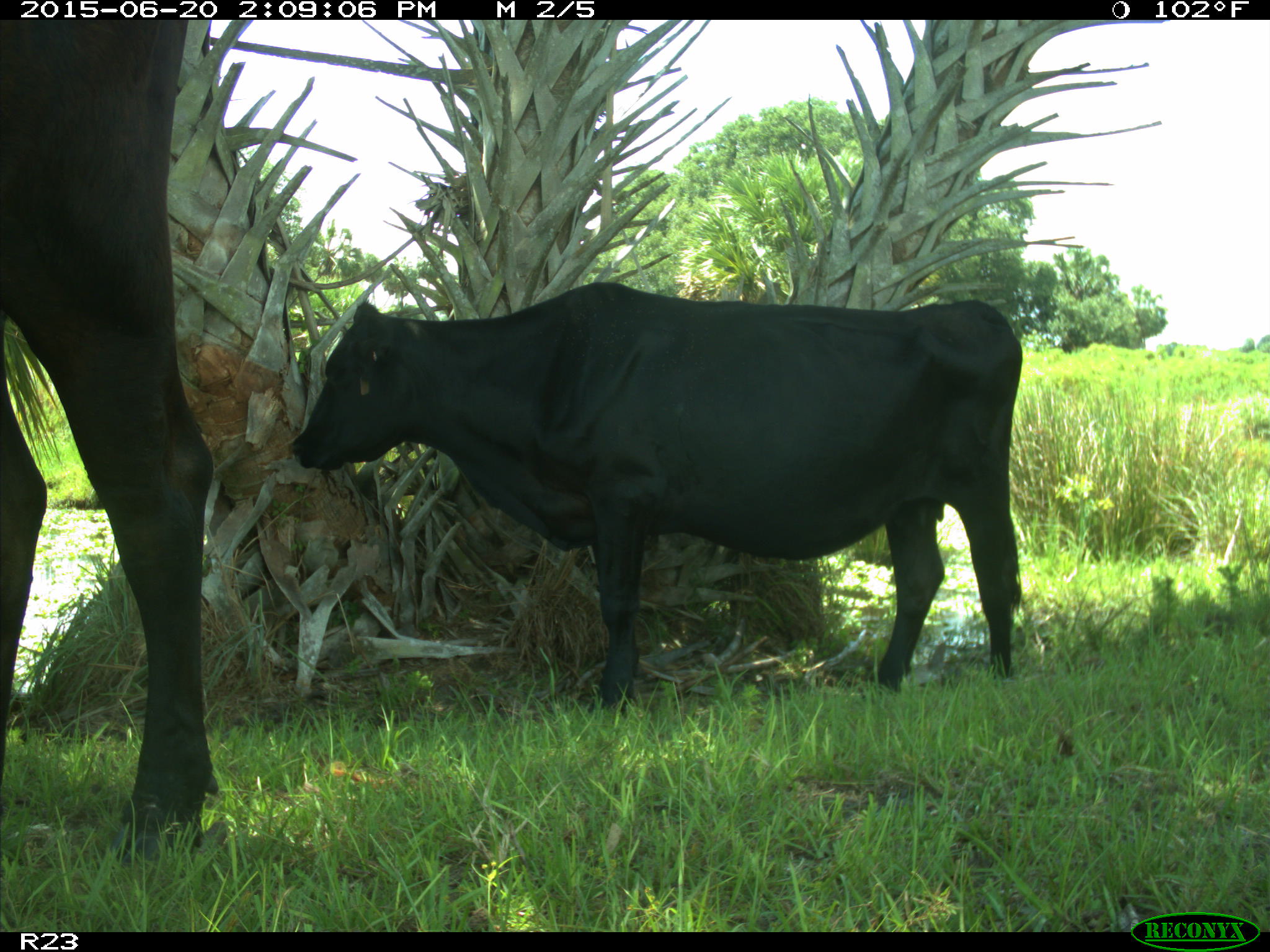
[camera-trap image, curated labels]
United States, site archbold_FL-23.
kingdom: Animalia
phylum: Chordata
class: Mammalia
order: Artiodactyla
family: Bovidae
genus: Bos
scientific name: Bos taurus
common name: domestic cow